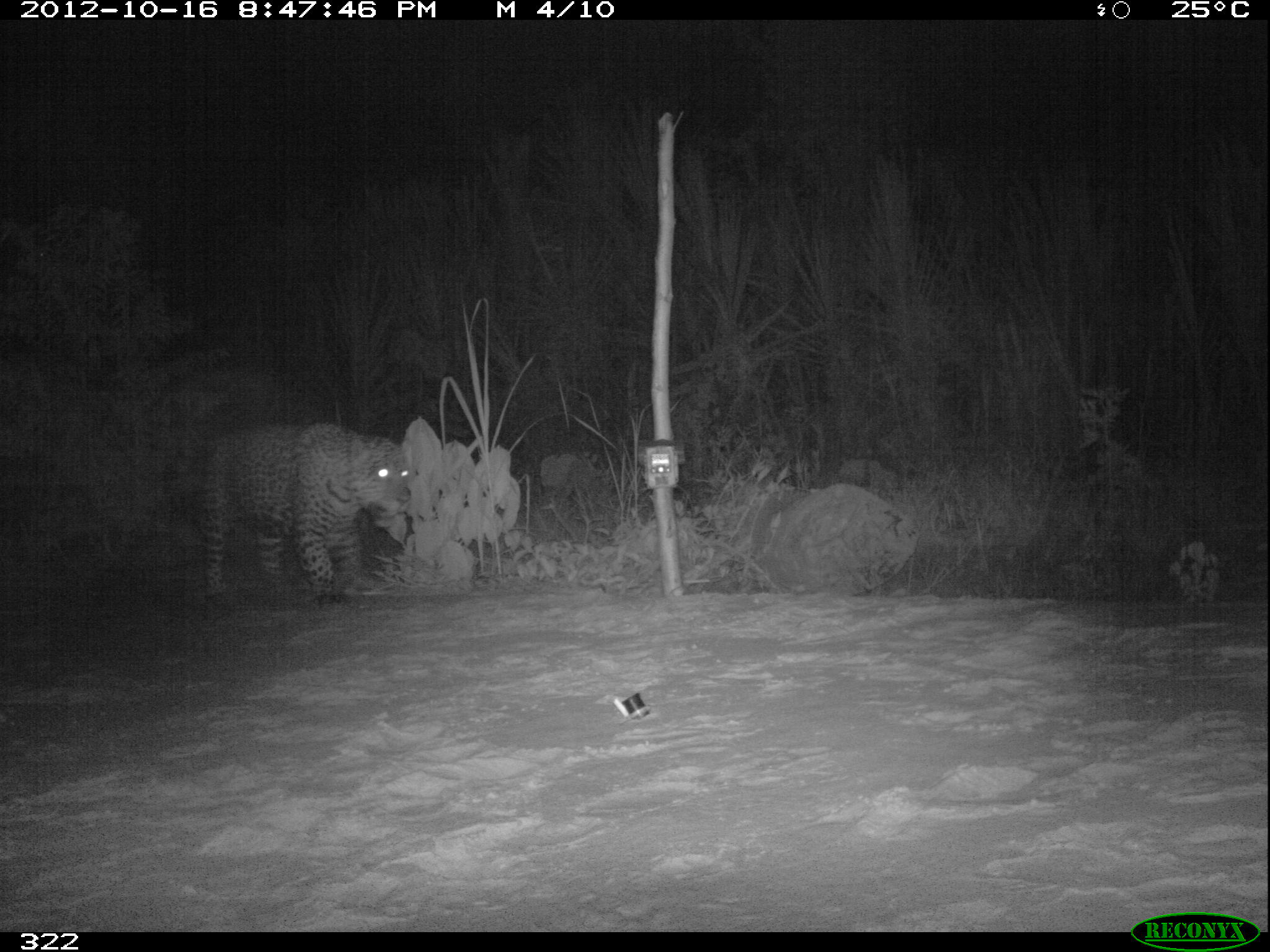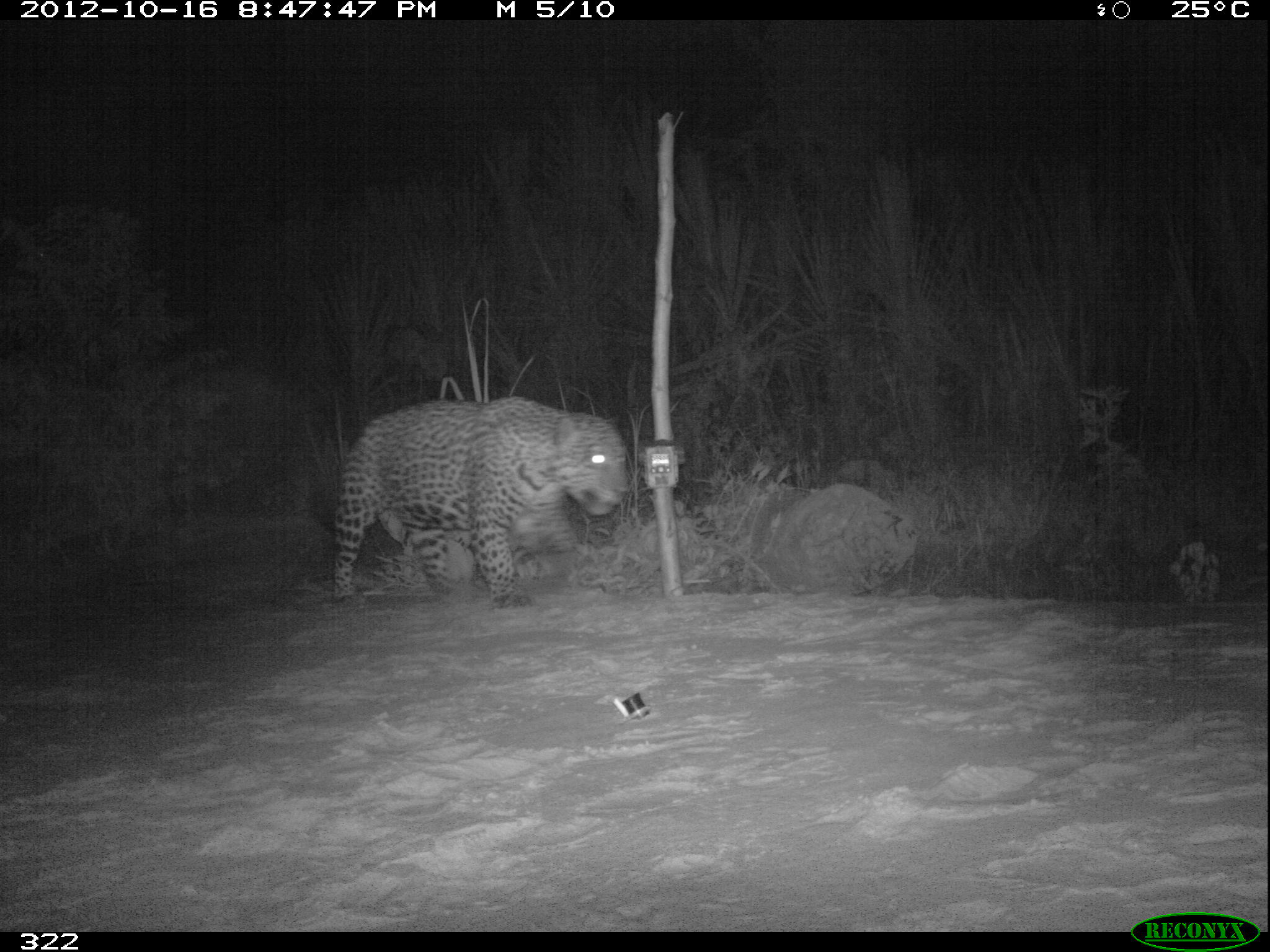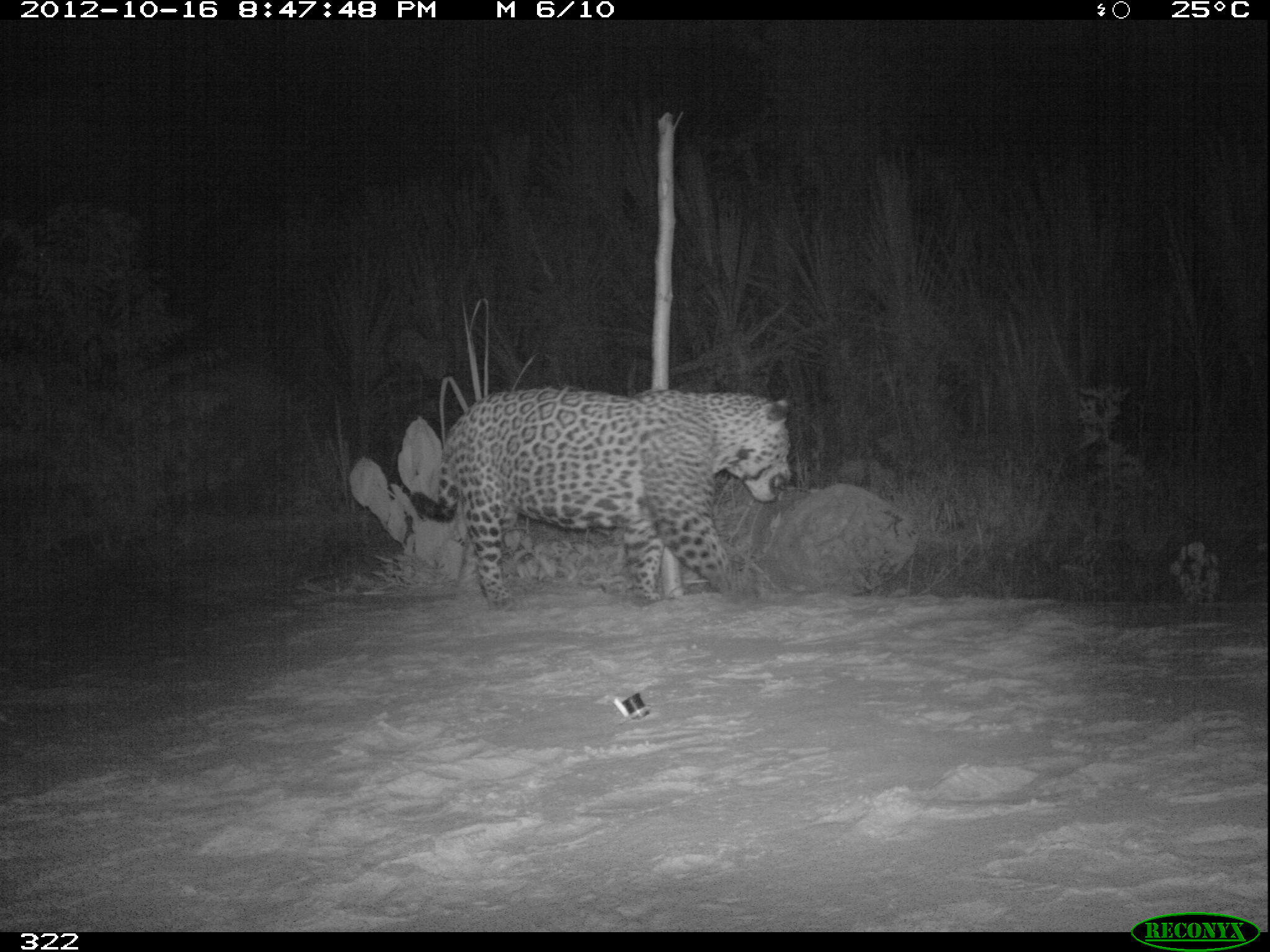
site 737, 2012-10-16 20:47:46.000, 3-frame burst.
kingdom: Animalia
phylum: Chordata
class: Mammalia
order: Carnivora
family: Felidae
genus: Panthera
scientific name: Panthera onca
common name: jaguar